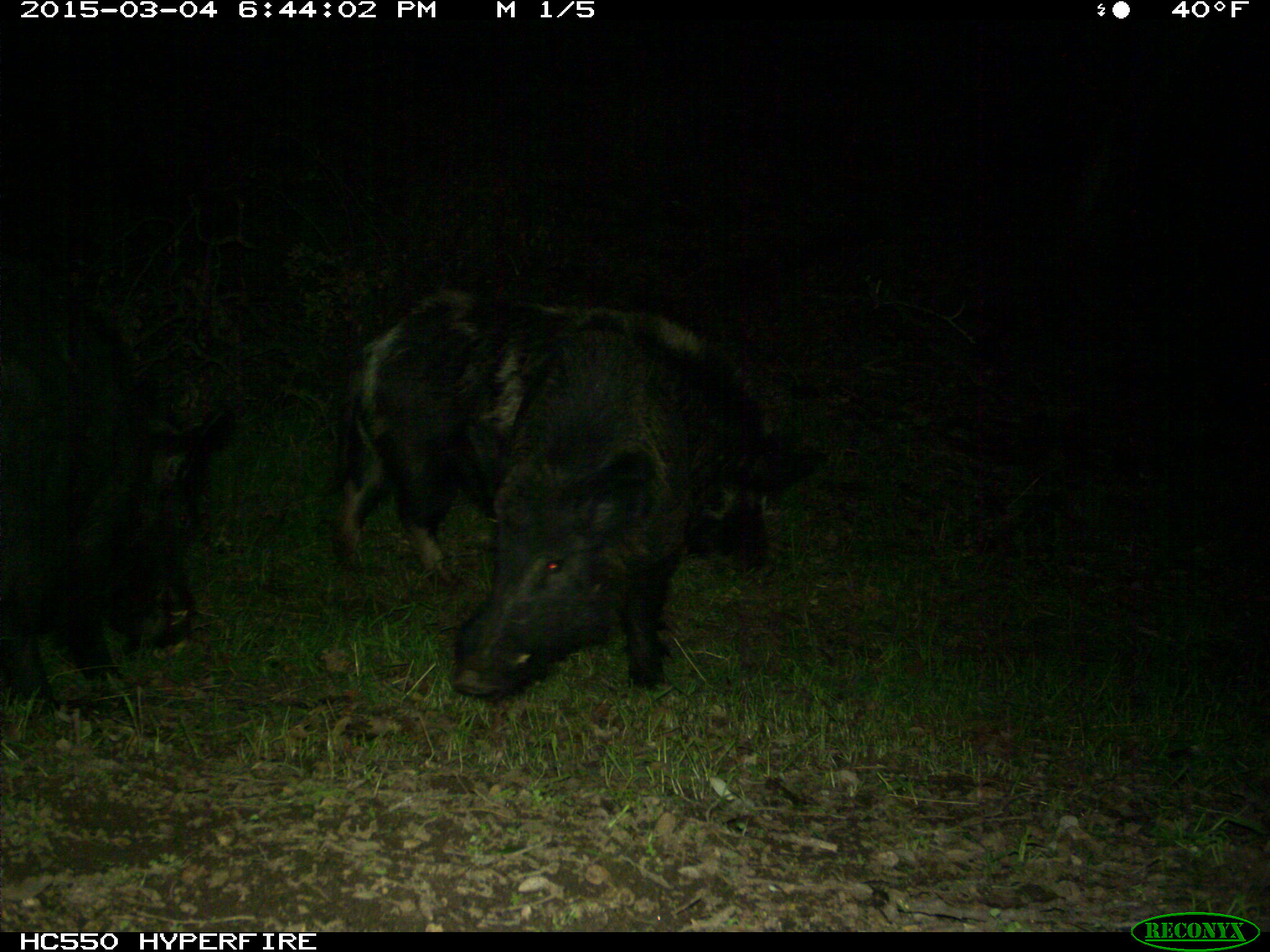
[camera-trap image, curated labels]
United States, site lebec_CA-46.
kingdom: Animalia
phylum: Chordata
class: Mammalia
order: Artiodactyla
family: Suidae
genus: Sus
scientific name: Sus scrofa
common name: wild boar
Sus scrofa (wild boar).